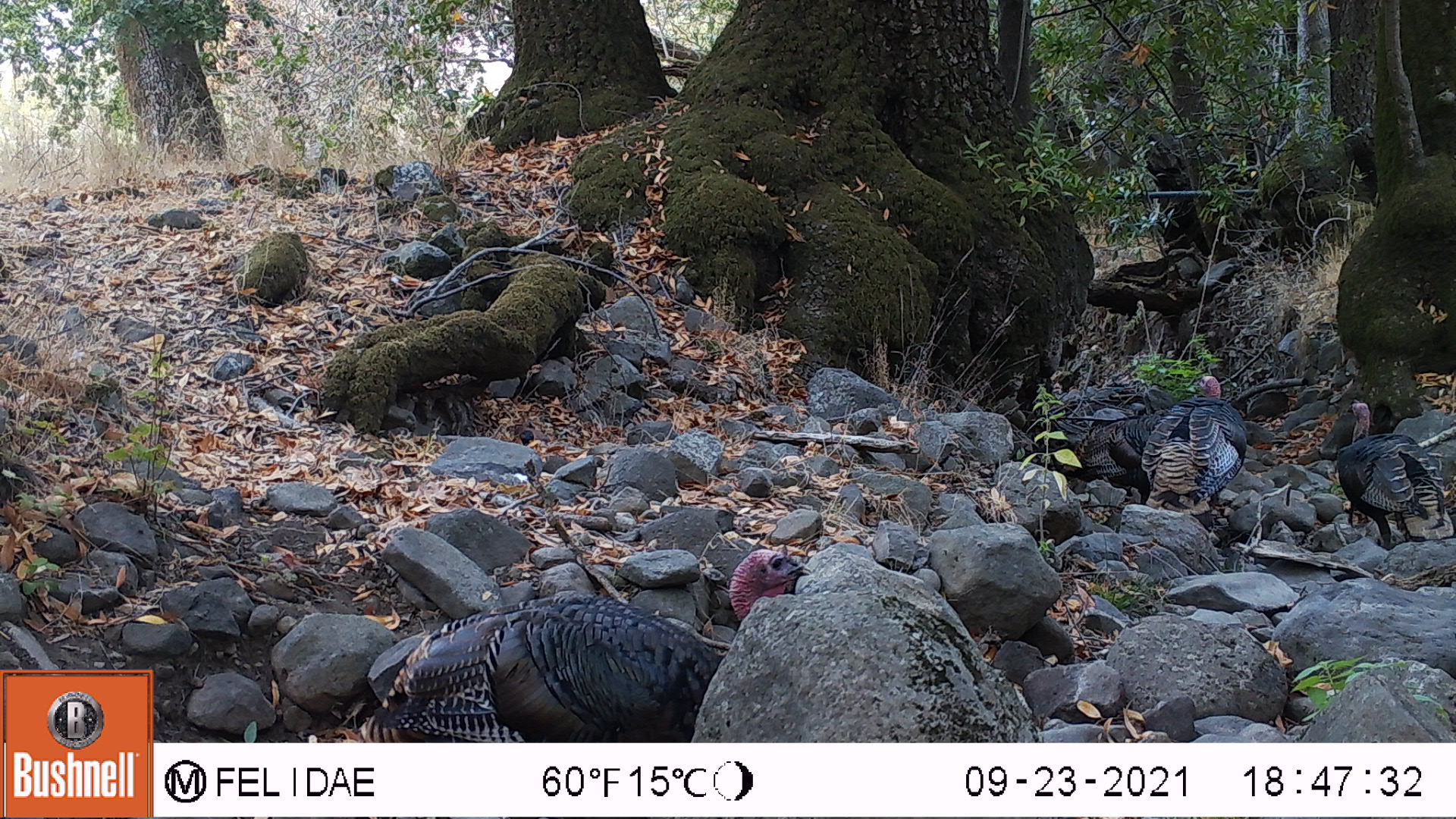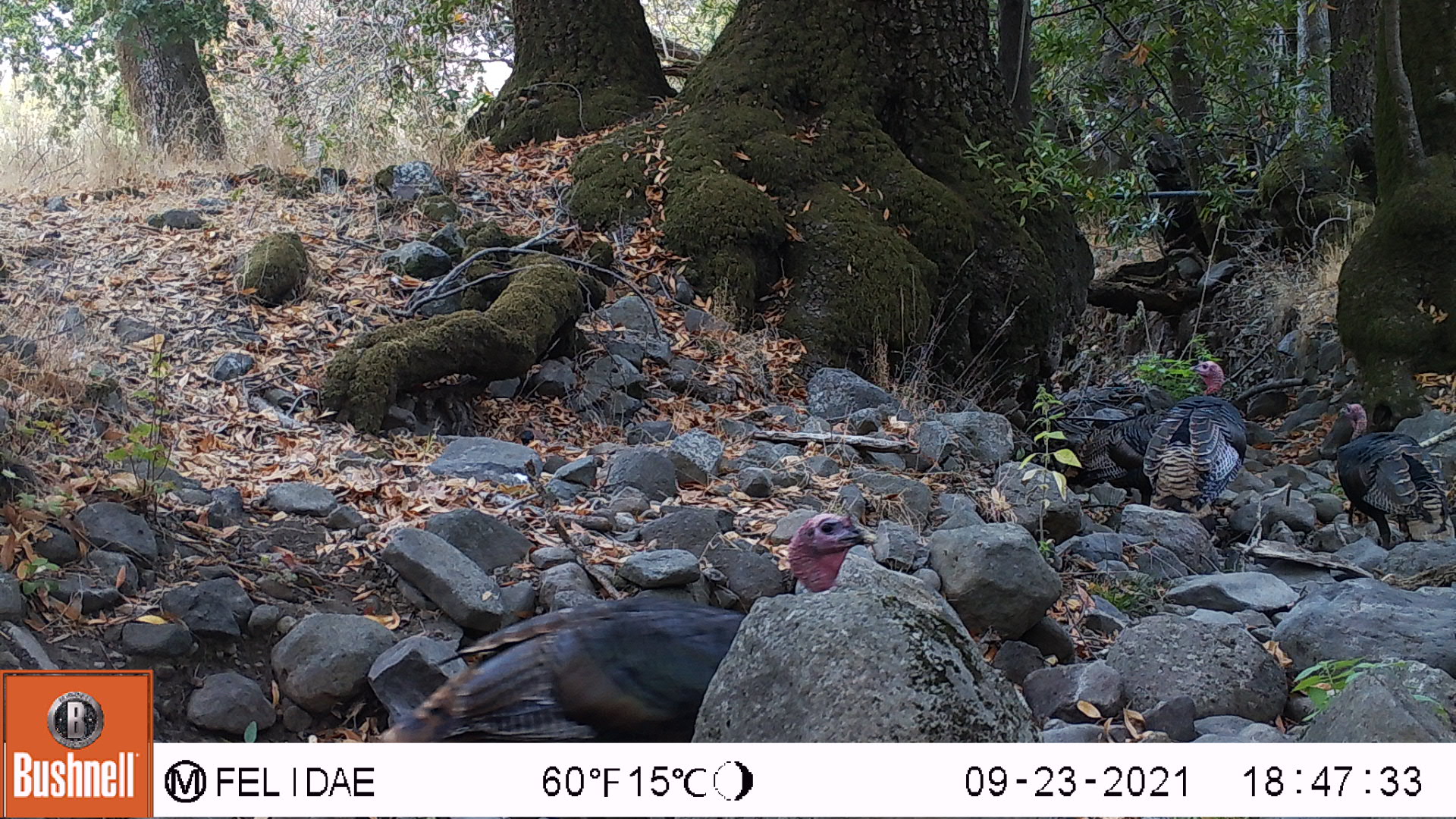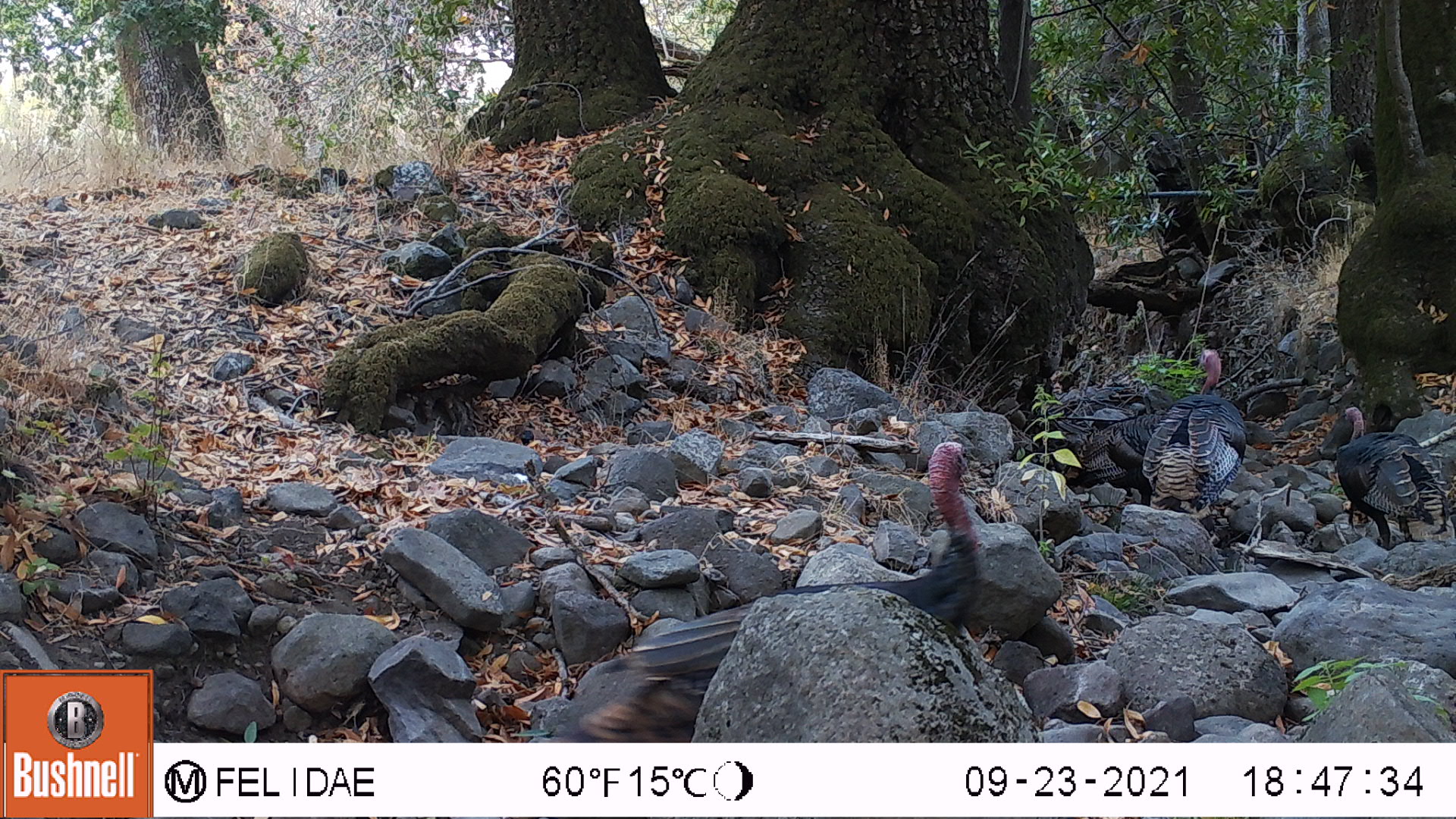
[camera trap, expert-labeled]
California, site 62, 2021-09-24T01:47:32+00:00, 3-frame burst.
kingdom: Animalia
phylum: Chordata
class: Aves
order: Galliformes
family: Phasianidae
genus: Meleagris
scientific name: Meleagris gallopavo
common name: turkey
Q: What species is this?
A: Turkey (Meleagris gallopavo).